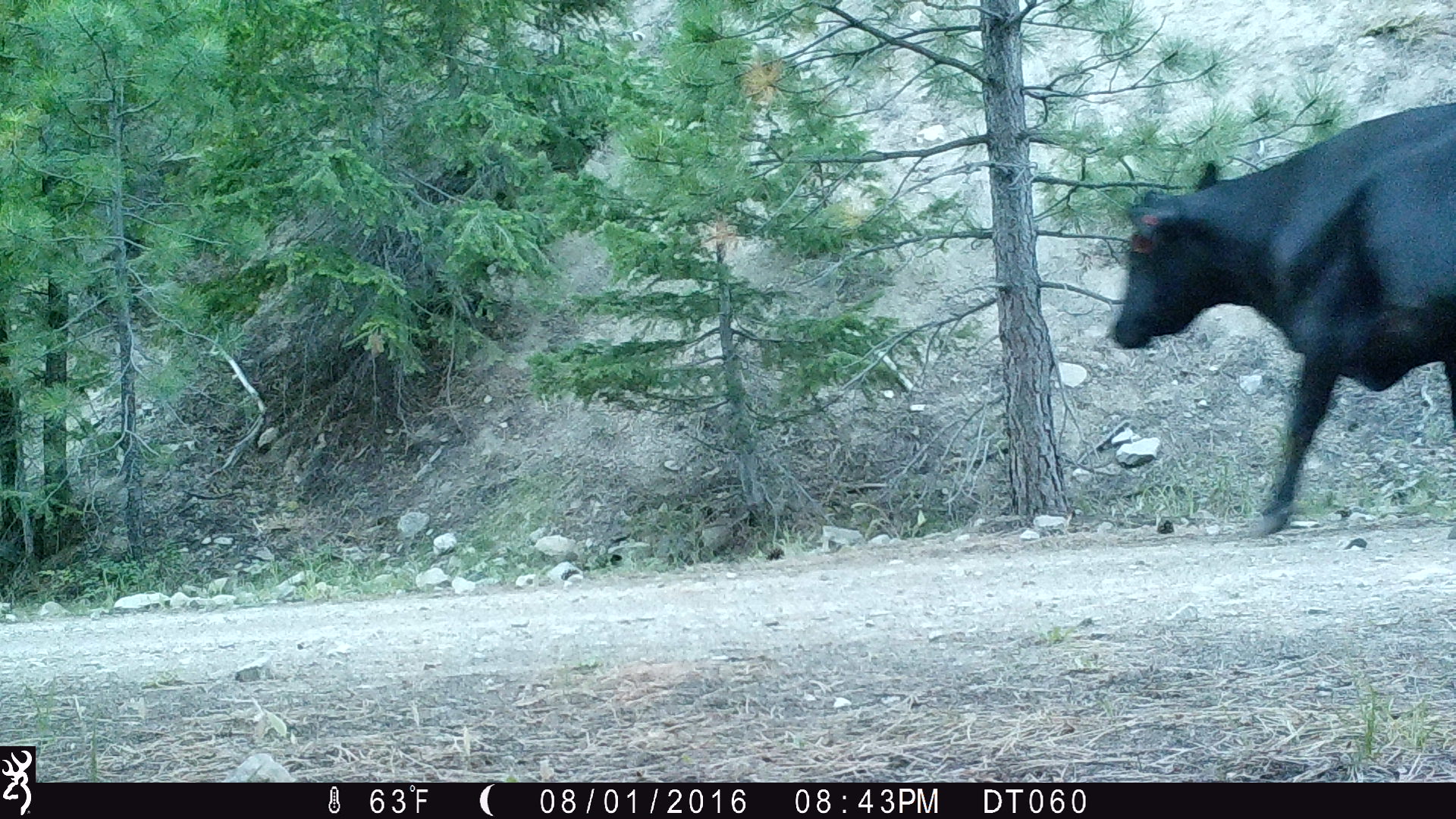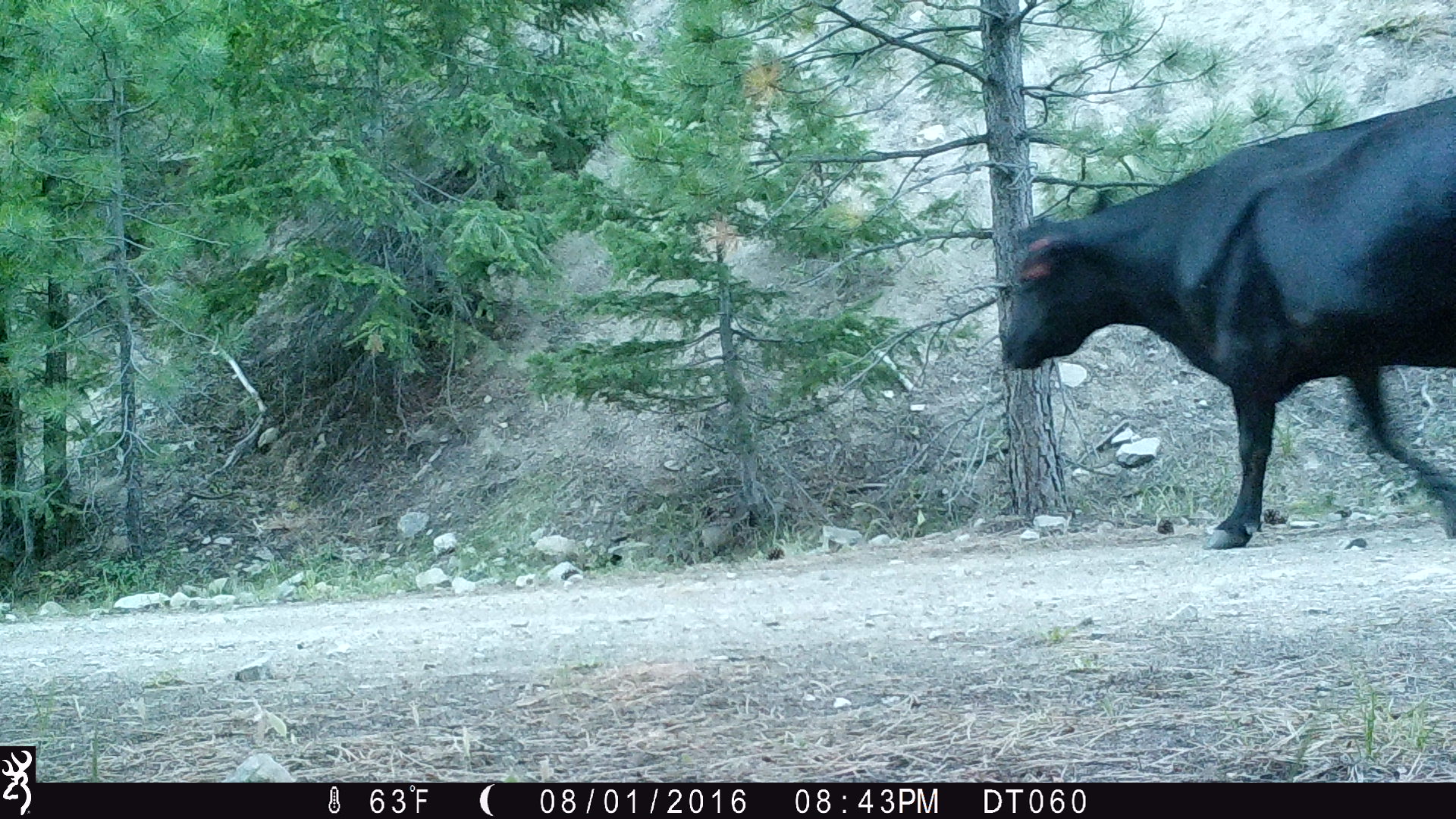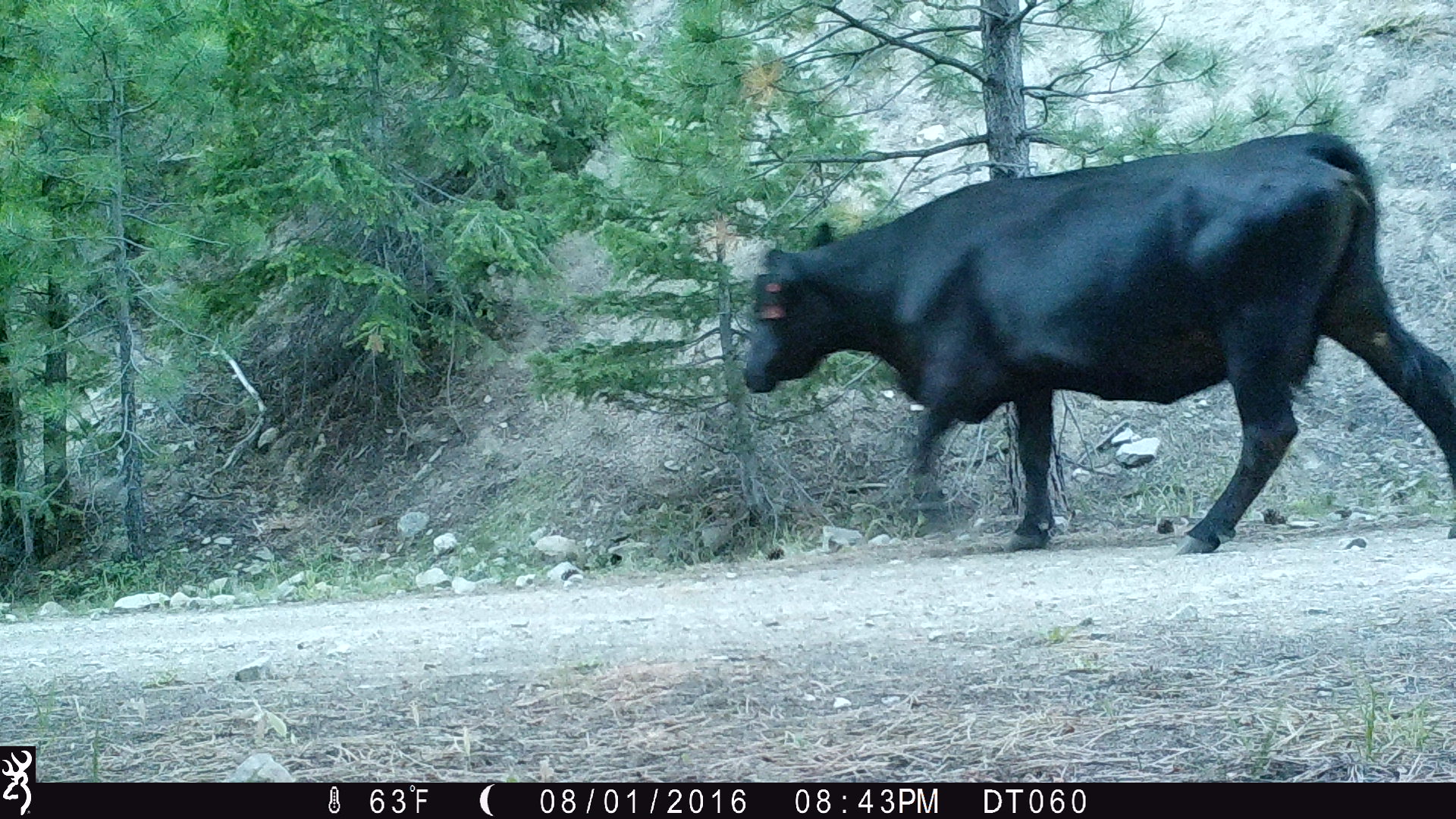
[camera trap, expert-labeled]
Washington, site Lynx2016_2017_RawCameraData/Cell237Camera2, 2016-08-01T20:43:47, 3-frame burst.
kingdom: Animalia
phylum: Chordata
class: Mammalia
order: Artiodactyla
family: Bovidae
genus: Bos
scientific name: Bos taurus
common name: domestic cattle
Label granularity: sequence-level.